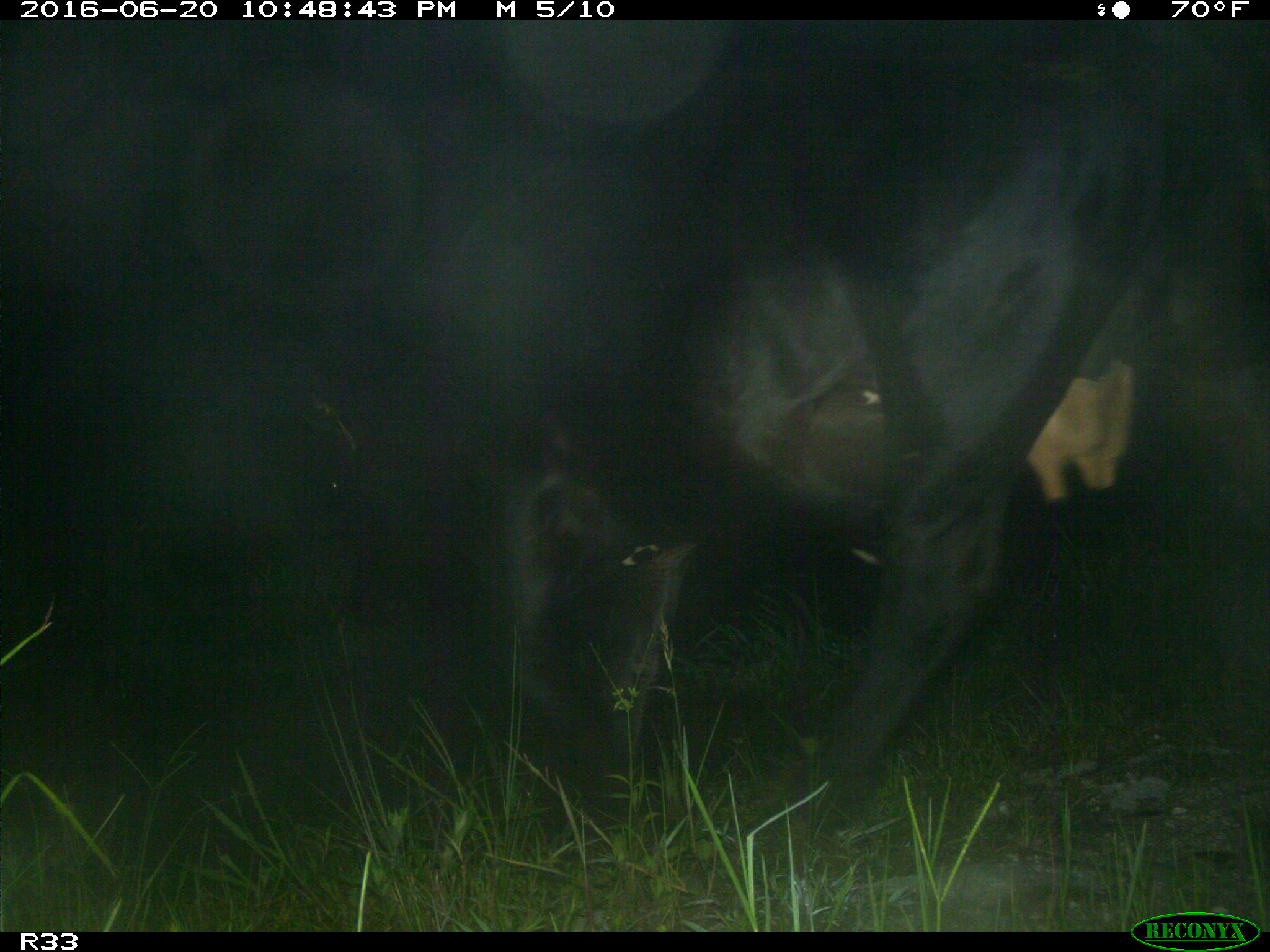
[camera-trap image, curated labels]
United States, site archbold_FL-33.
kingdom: Animalia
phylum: Chordata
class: Mammalia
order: Artiodactyla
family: Bovidae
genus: Bos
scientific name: Bos taurus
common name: domestic cow